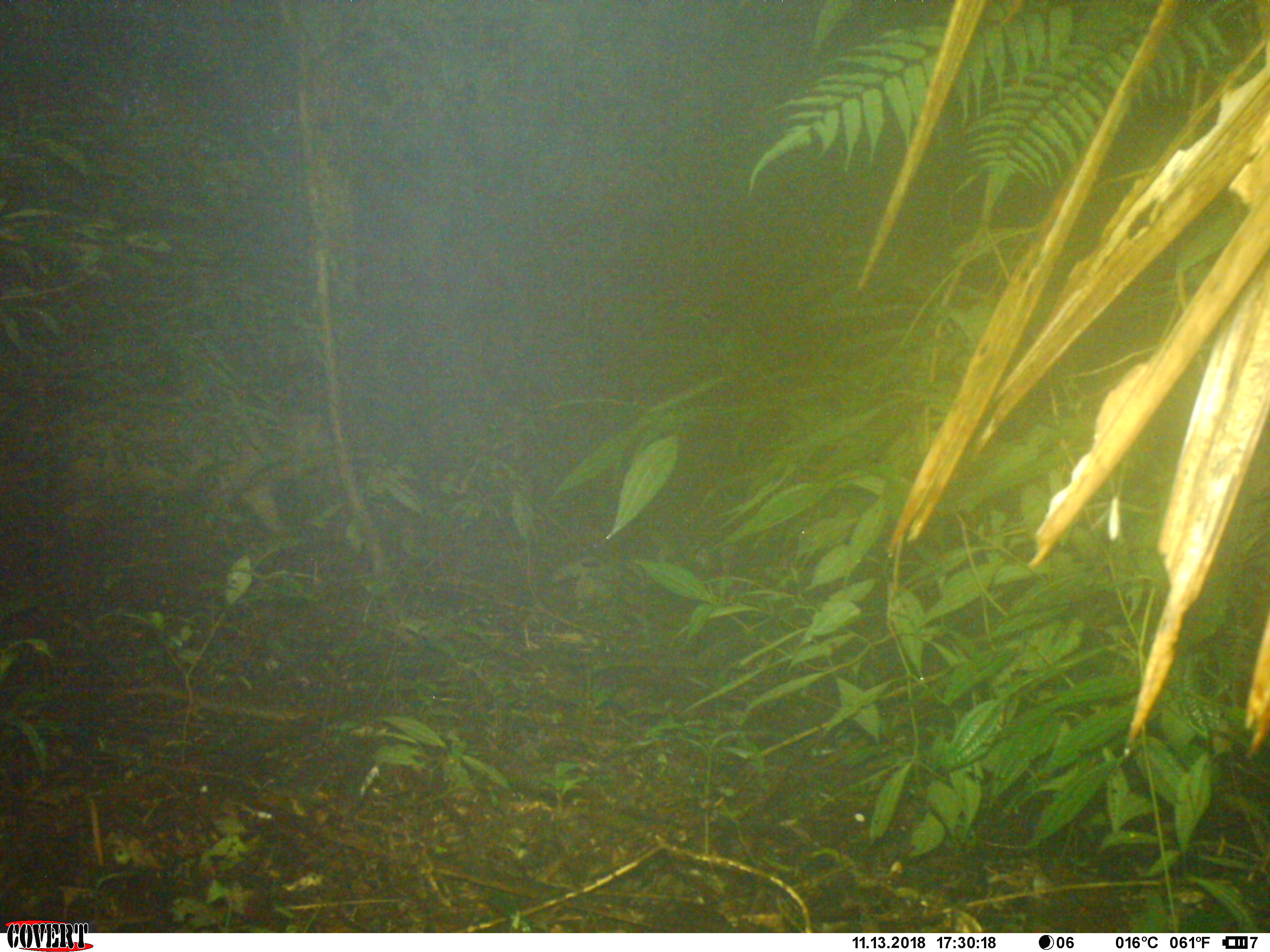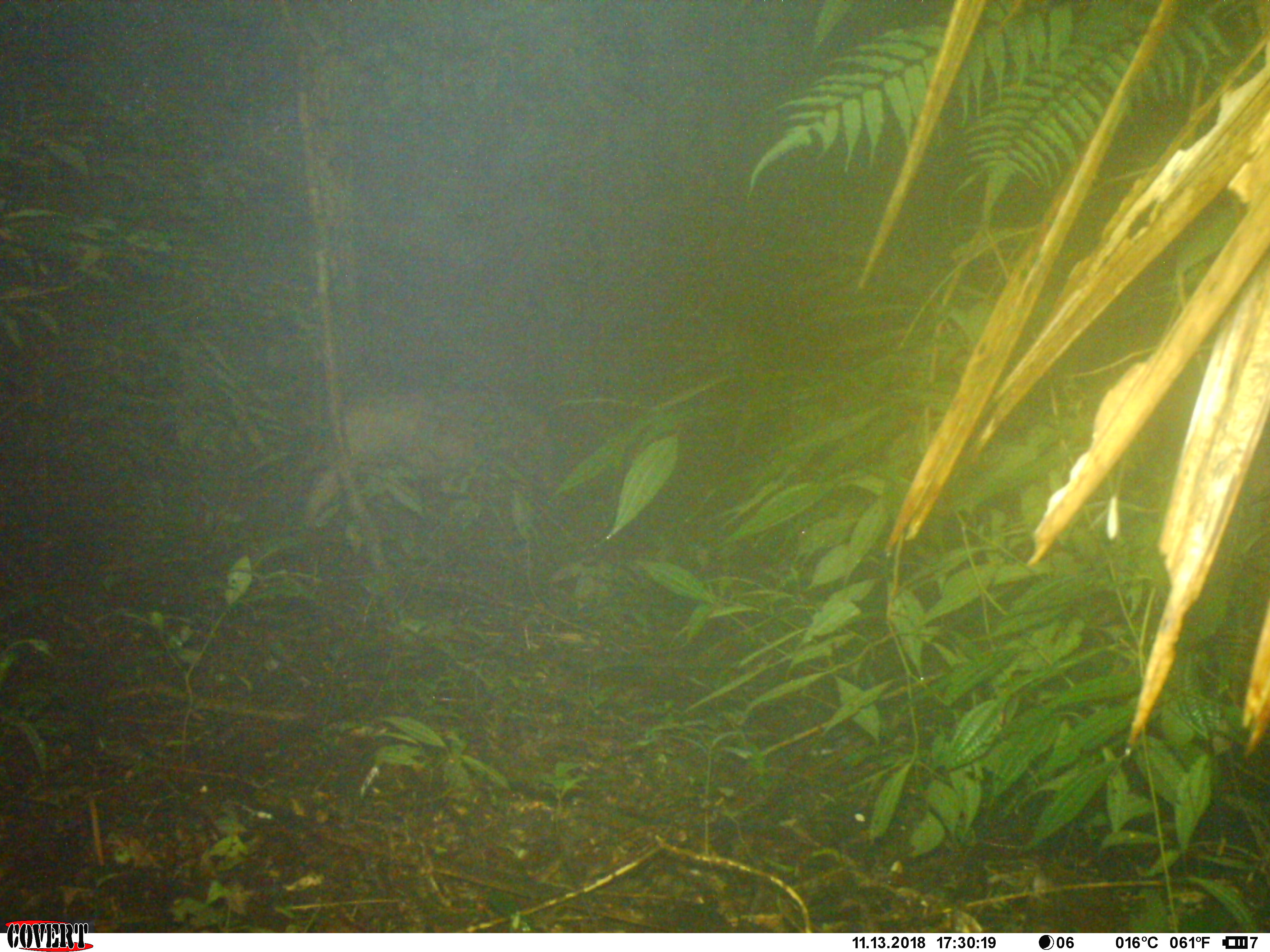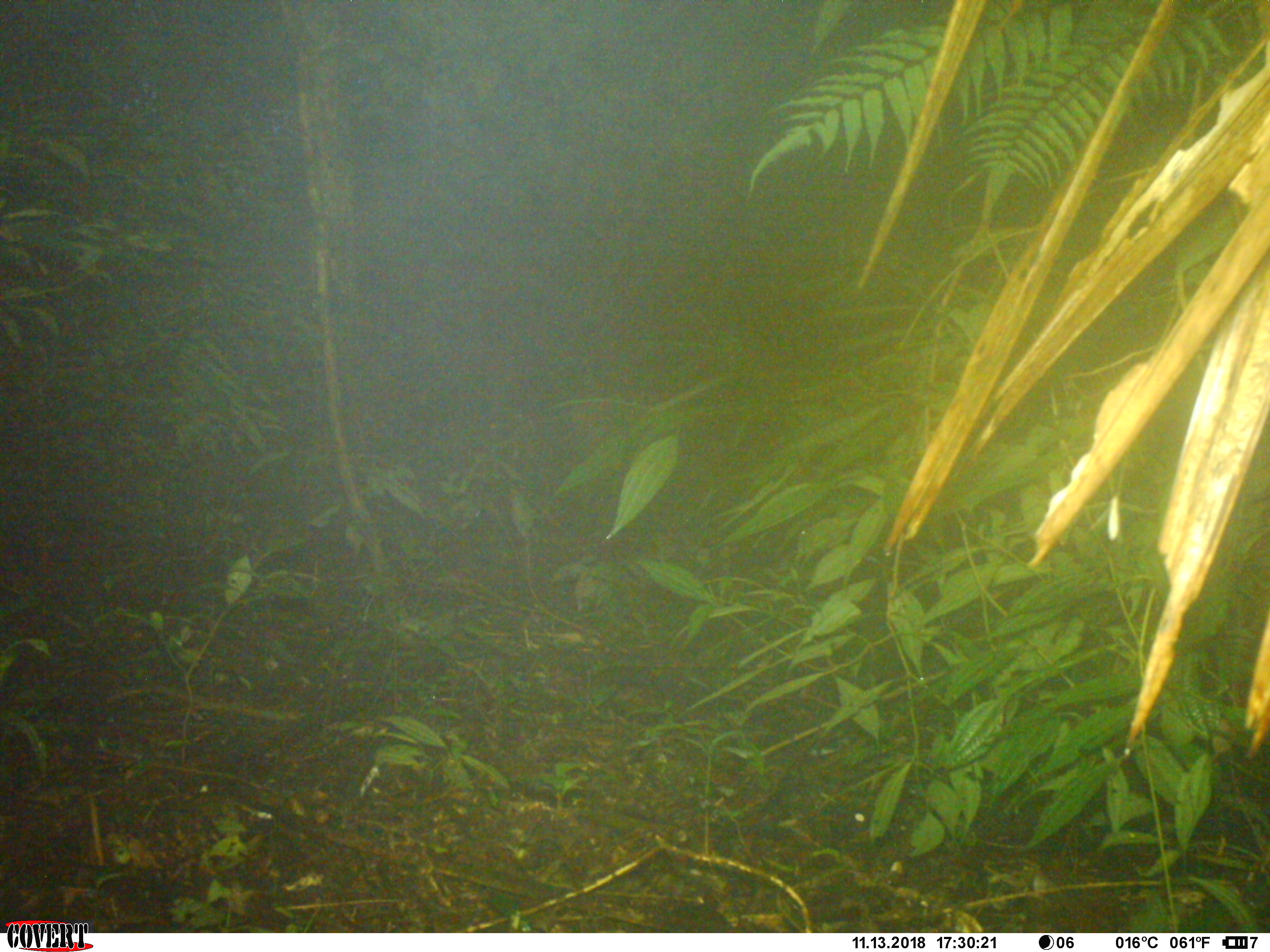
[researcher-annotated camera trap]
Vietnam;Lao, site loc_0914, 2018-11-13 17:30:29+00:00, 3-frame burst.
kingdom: Animalia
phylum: Chordata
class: Mammalia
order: Artiodactyla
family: Suidae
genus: Sus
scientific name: Sus scrofa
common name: eurasian wild pig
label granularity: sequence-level